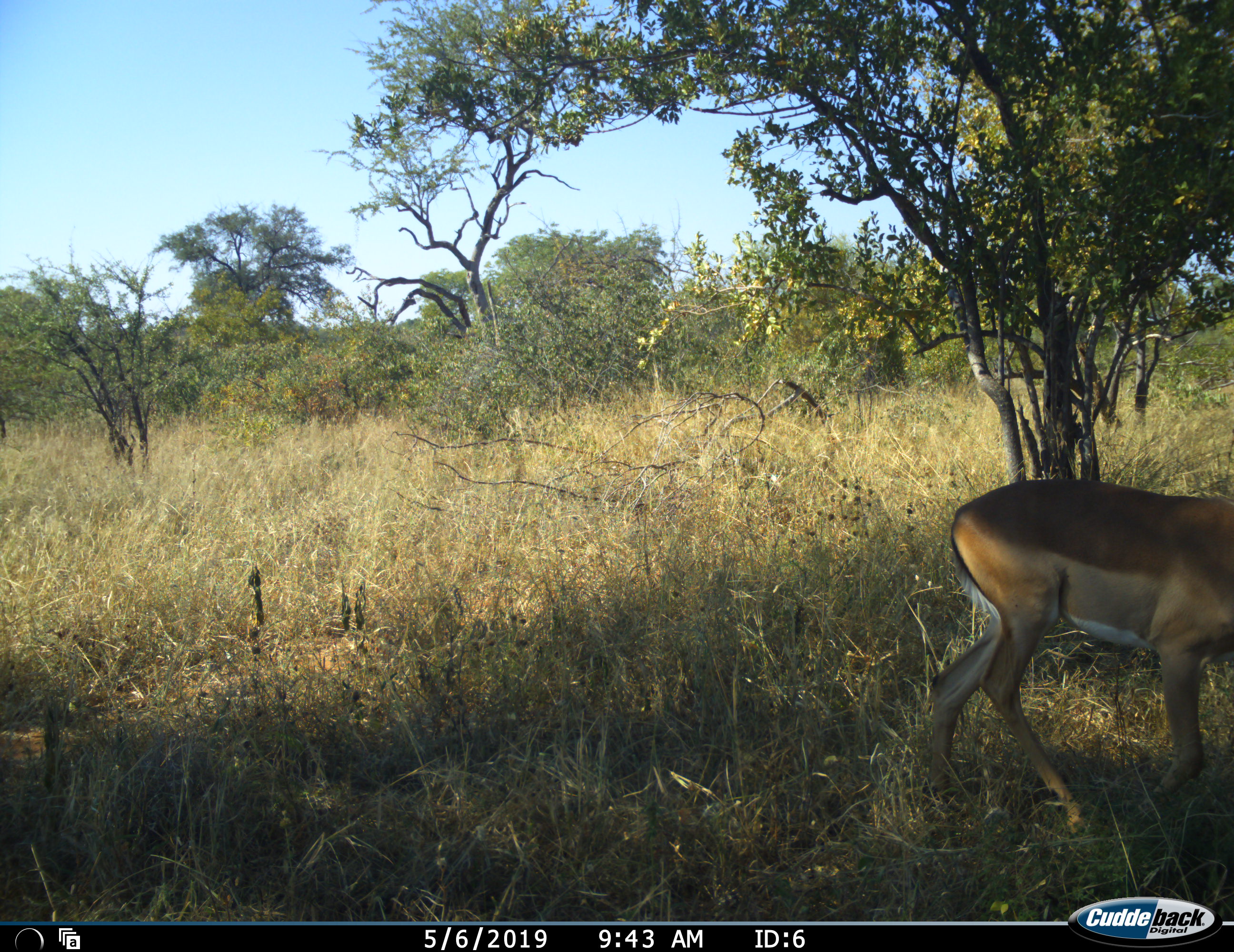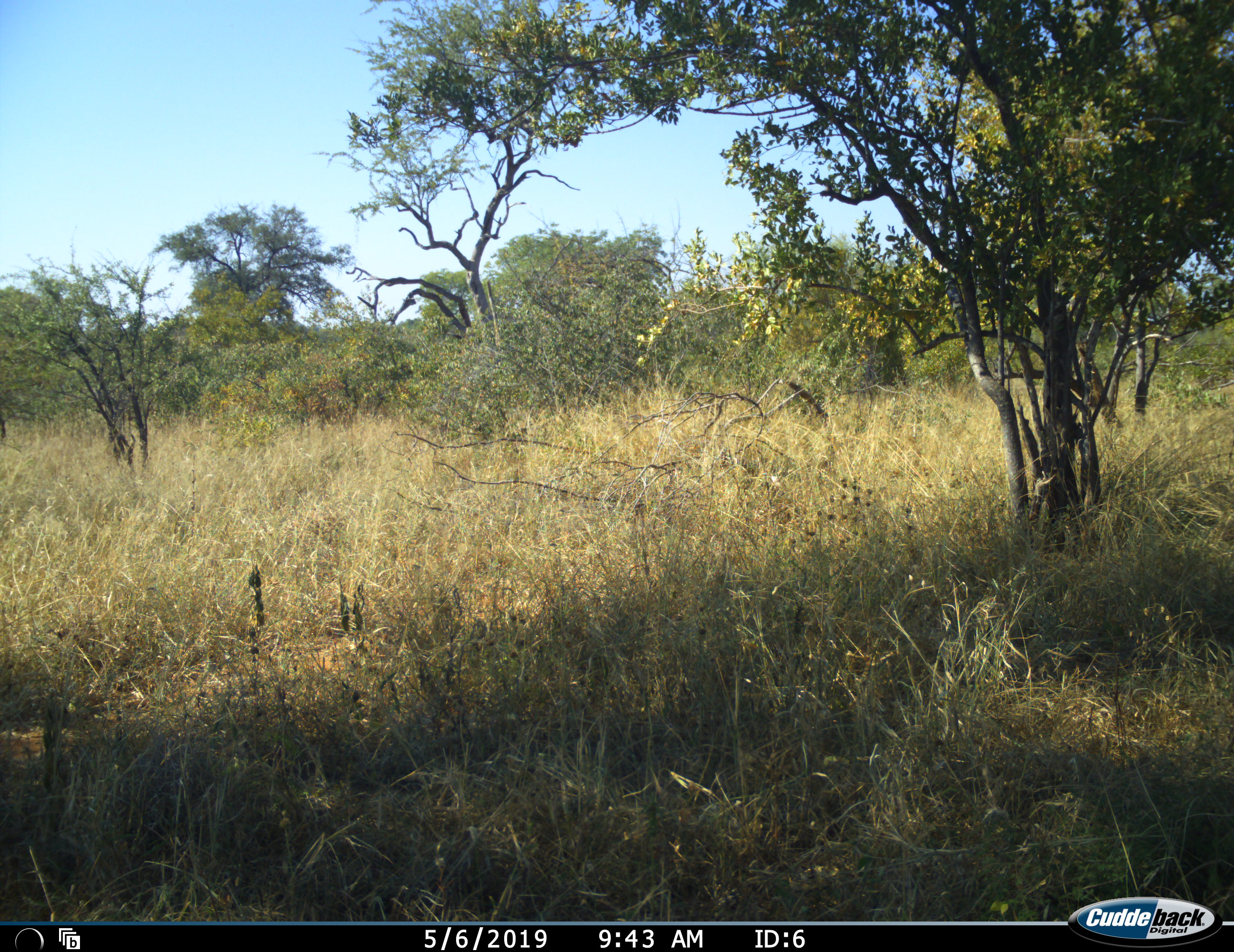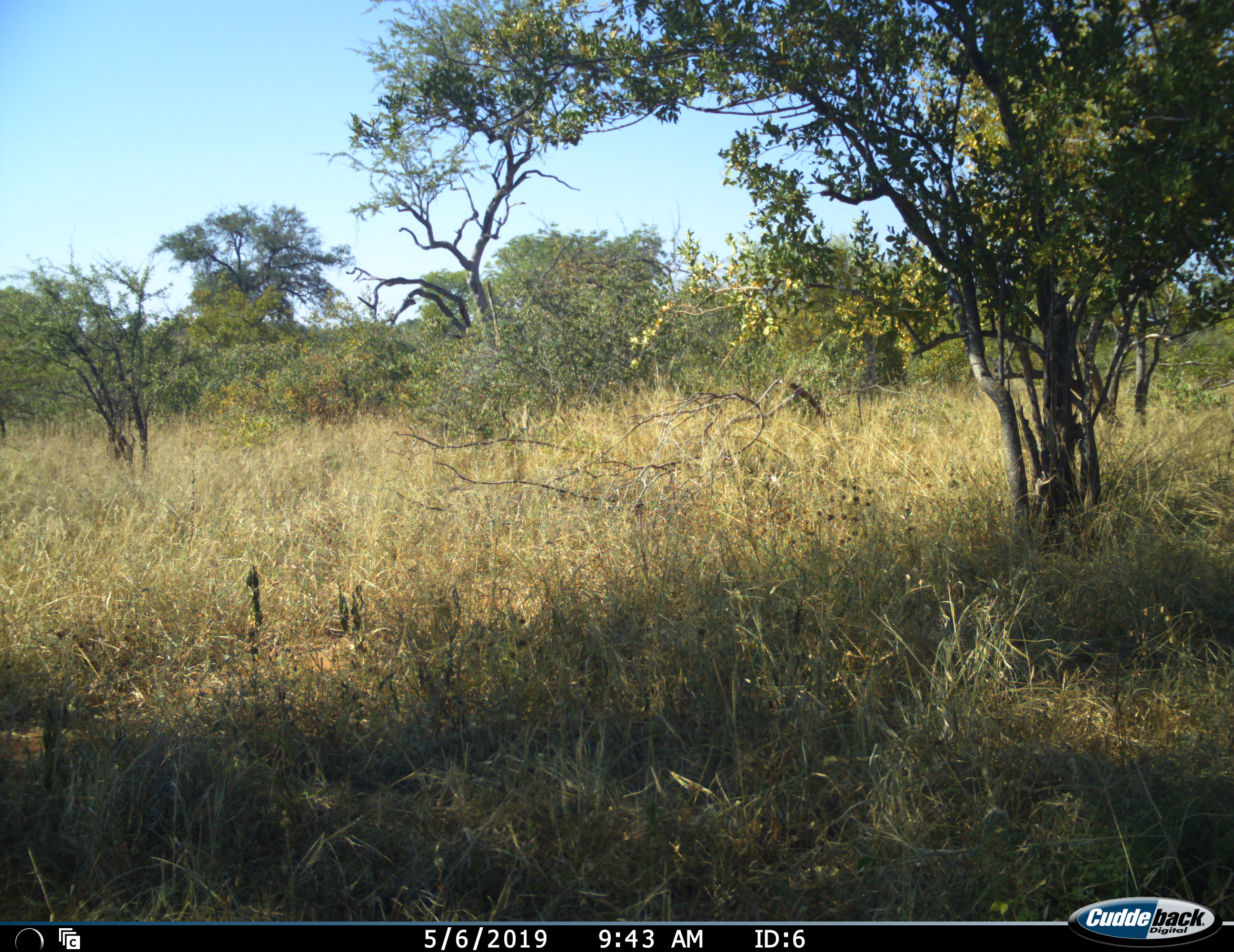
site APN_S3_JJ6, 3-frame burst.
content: unidentified animal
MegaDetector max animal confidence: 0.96